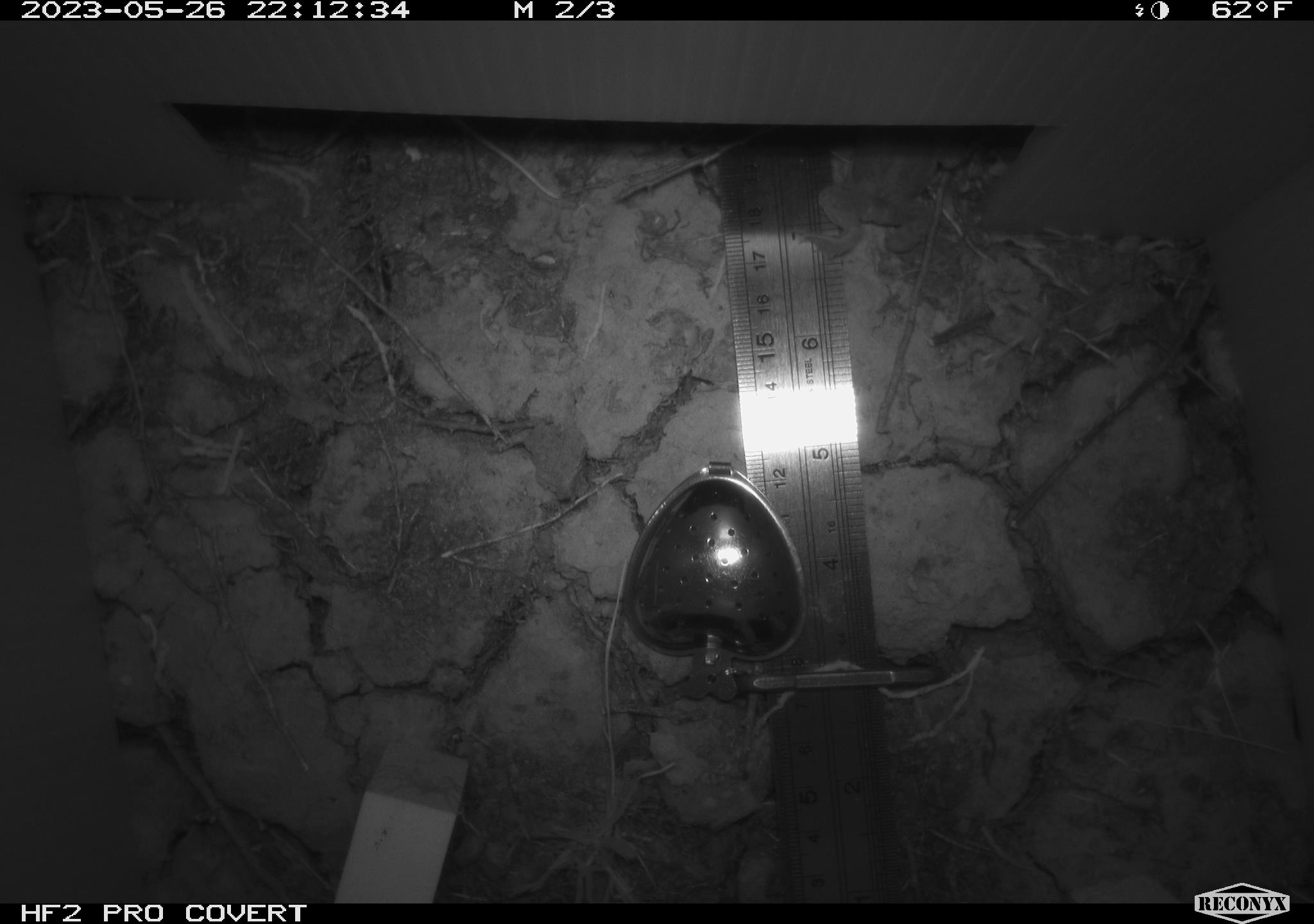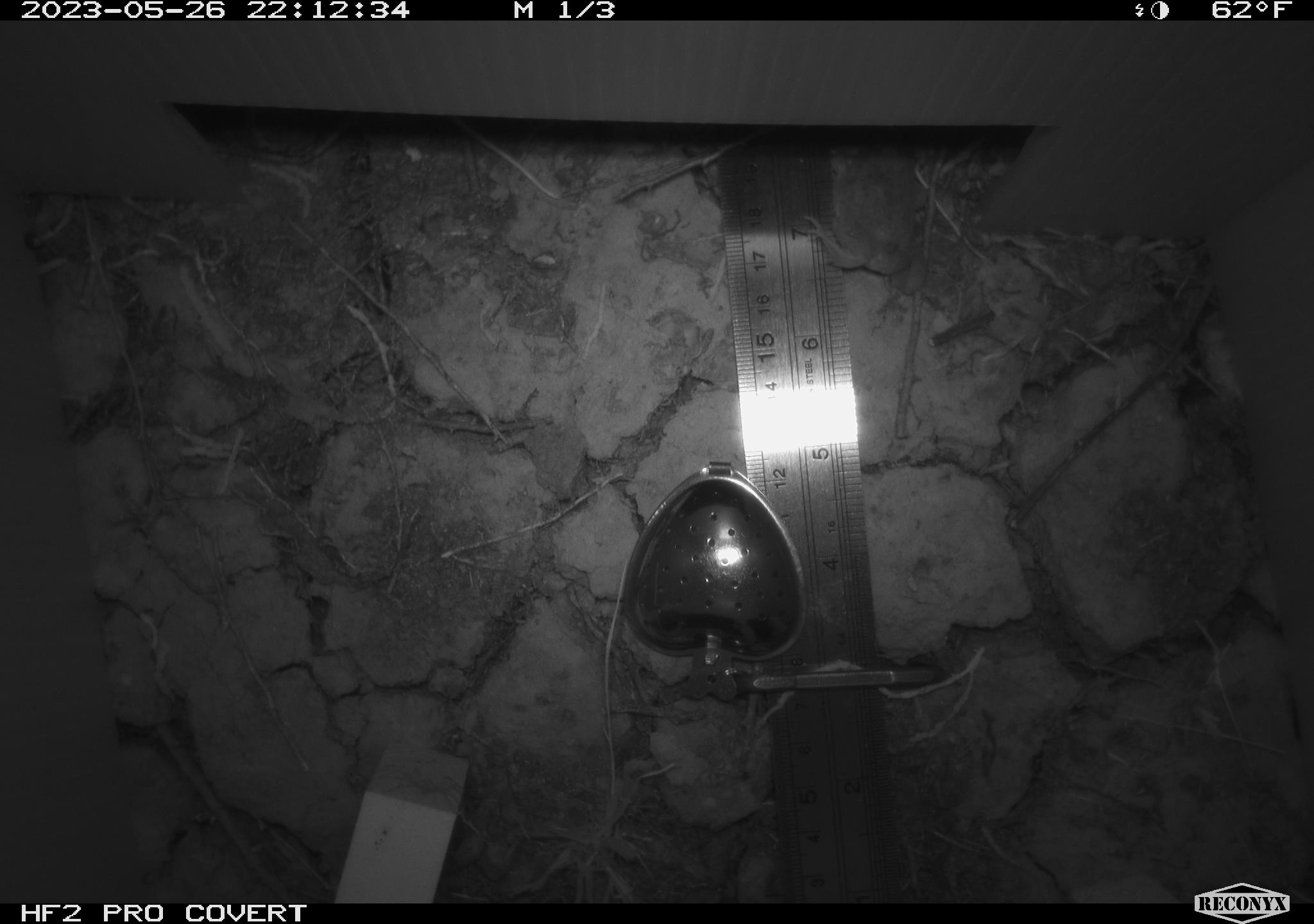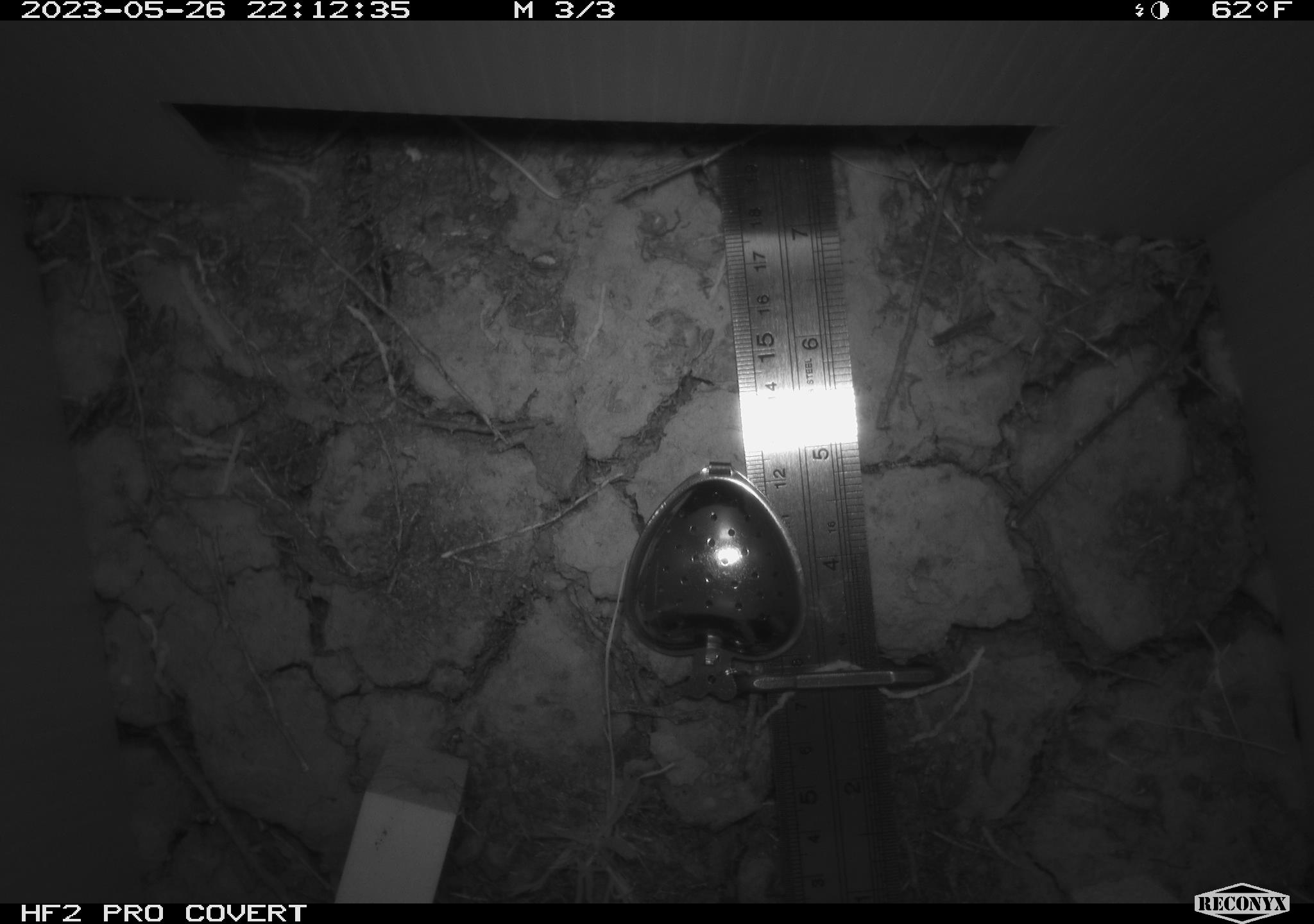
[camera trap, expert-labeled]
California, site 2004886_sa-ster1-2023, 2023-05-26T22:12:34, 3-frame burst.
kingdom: Animalia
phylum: Chordata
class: Amphibia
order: Anura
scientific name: Anura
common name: frogs